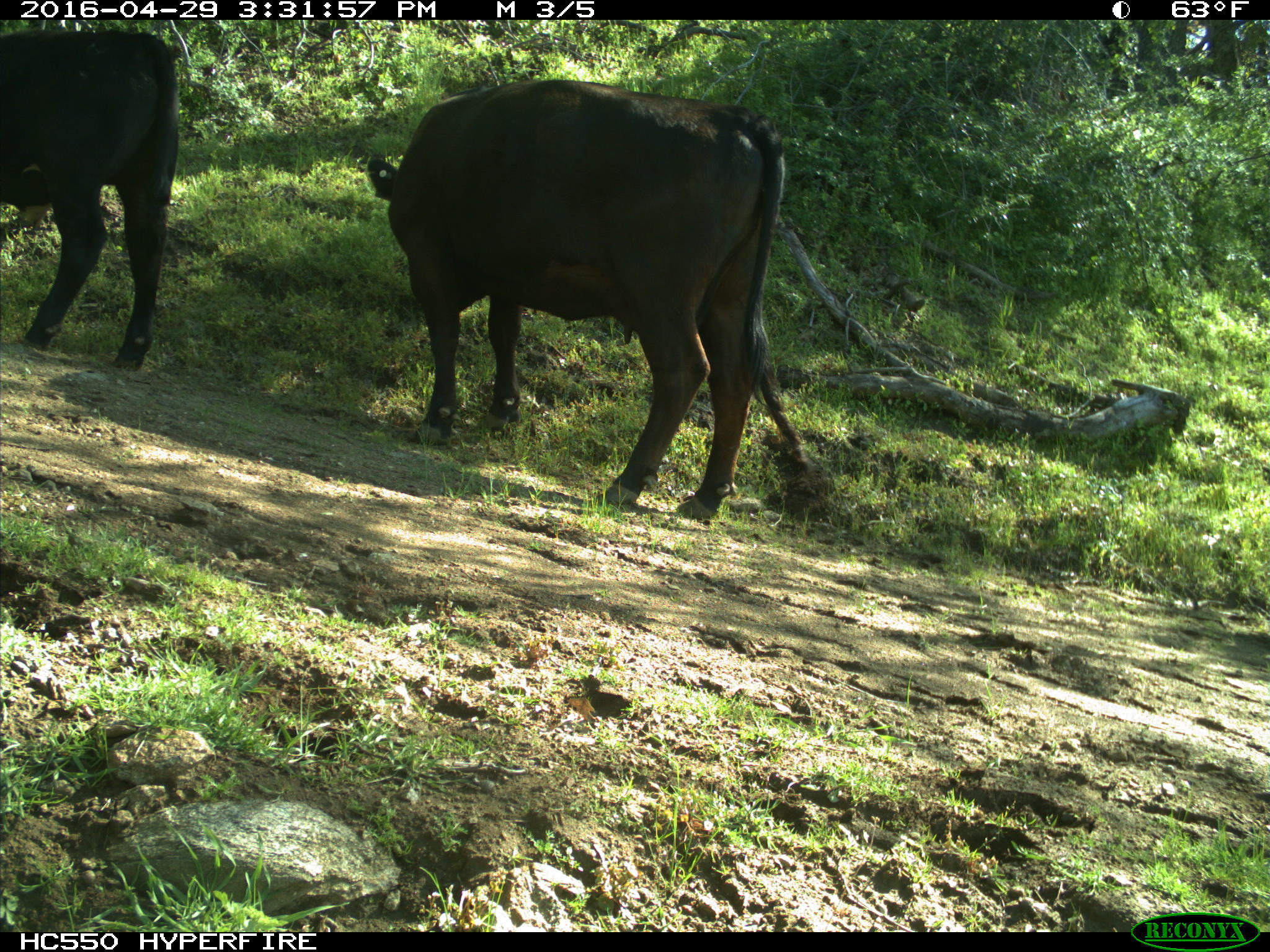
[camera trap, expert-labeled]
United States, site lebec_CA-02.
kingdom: Animalia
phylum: Chordata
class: Mammalia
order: Artiodactyla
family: Bovidae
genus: Bos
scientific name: Bos taurus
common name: domestic cow